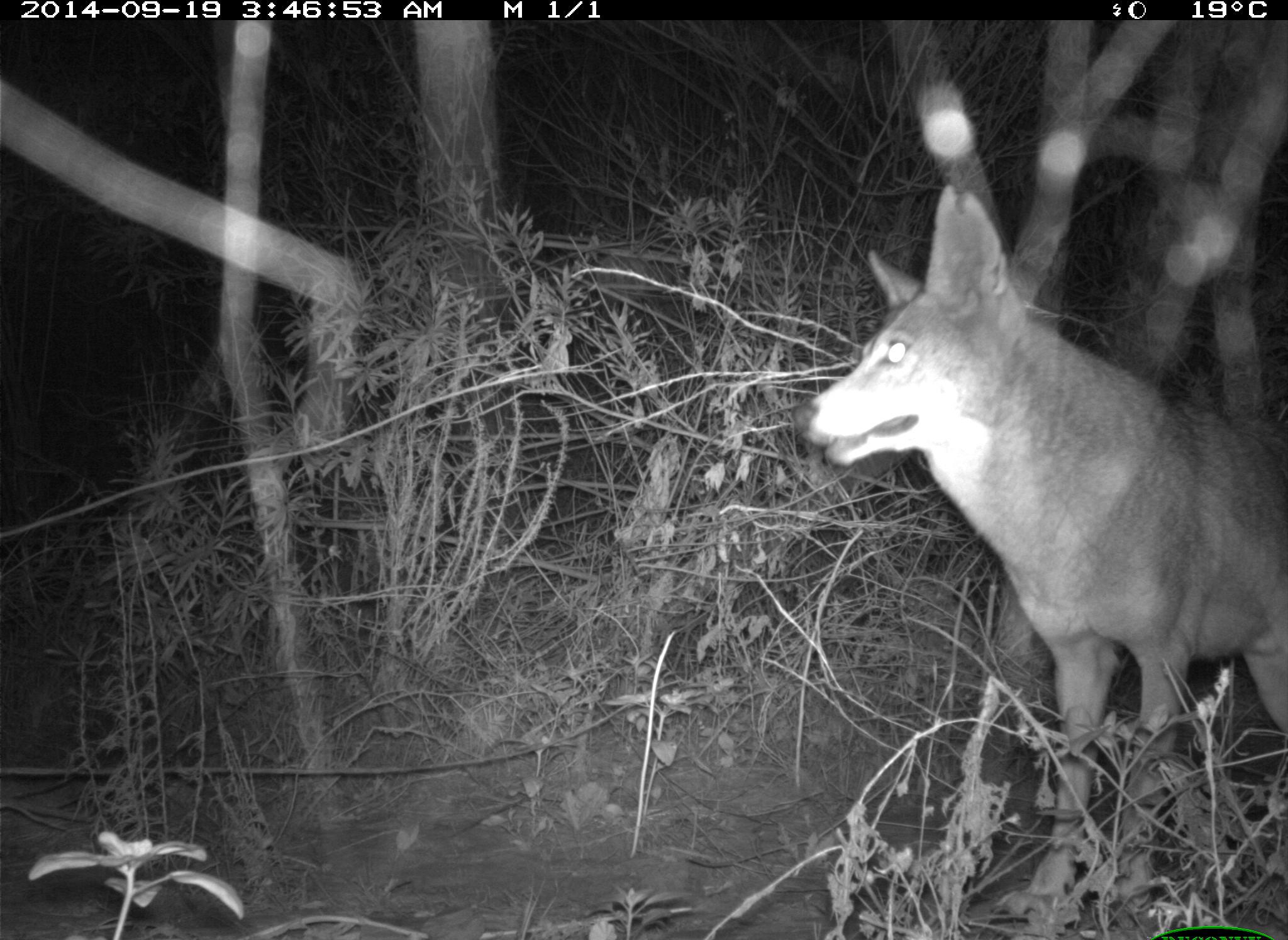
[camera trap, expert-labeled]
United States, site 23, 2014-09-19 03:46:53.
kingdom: Animalia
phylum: Chordata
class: Mammalia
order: Carnivora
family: Canidae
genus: Canis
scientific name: Canis latrans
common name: coyote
Coyote (Canis latrans).